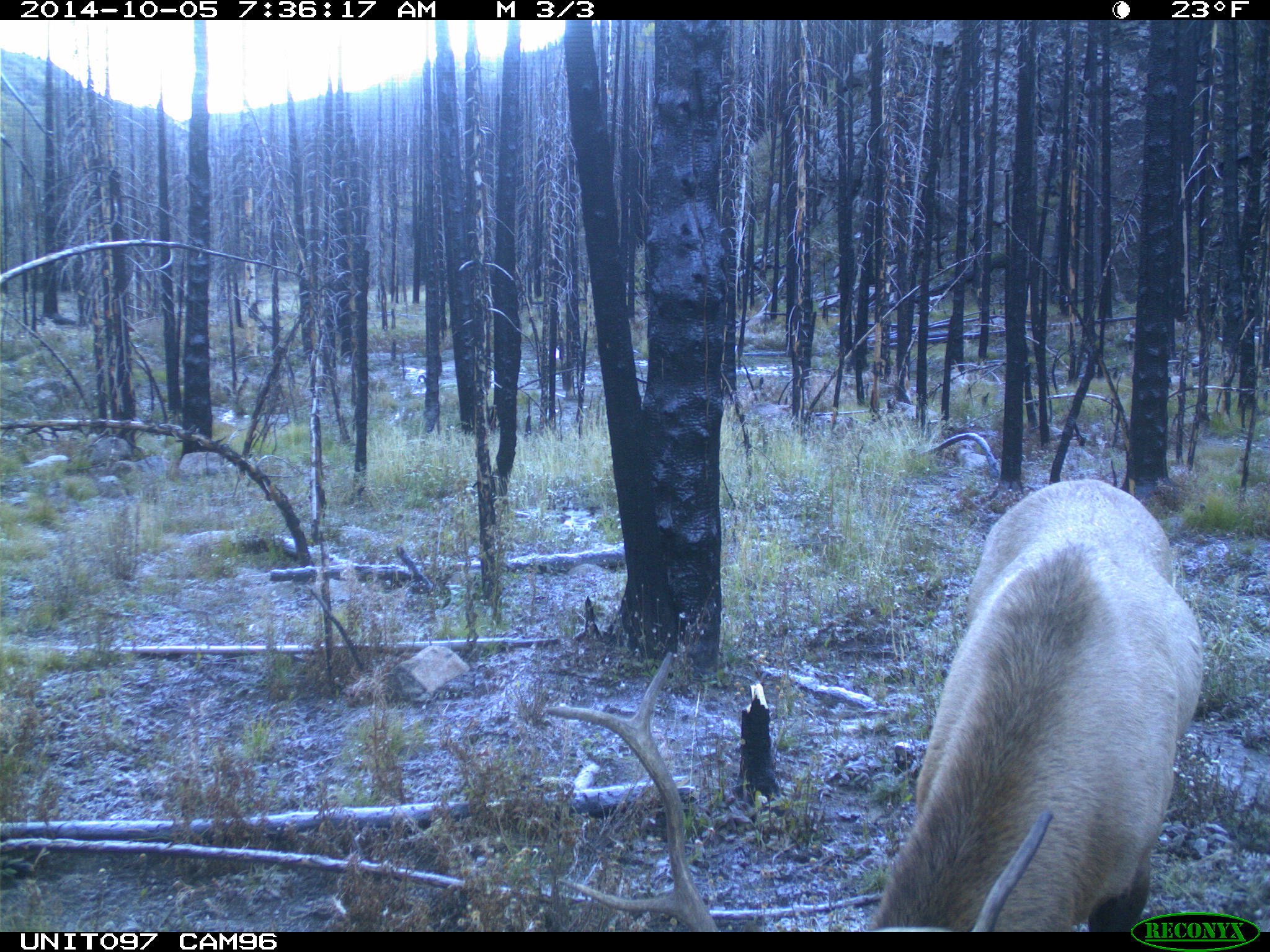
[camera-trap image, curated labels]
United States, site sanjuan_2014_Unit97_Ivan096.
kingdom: Animalia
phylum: Chordata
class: Mammalia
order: Artiodactyla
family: Cervidae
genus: Cervus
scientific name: Cervus elaphus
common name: red deer